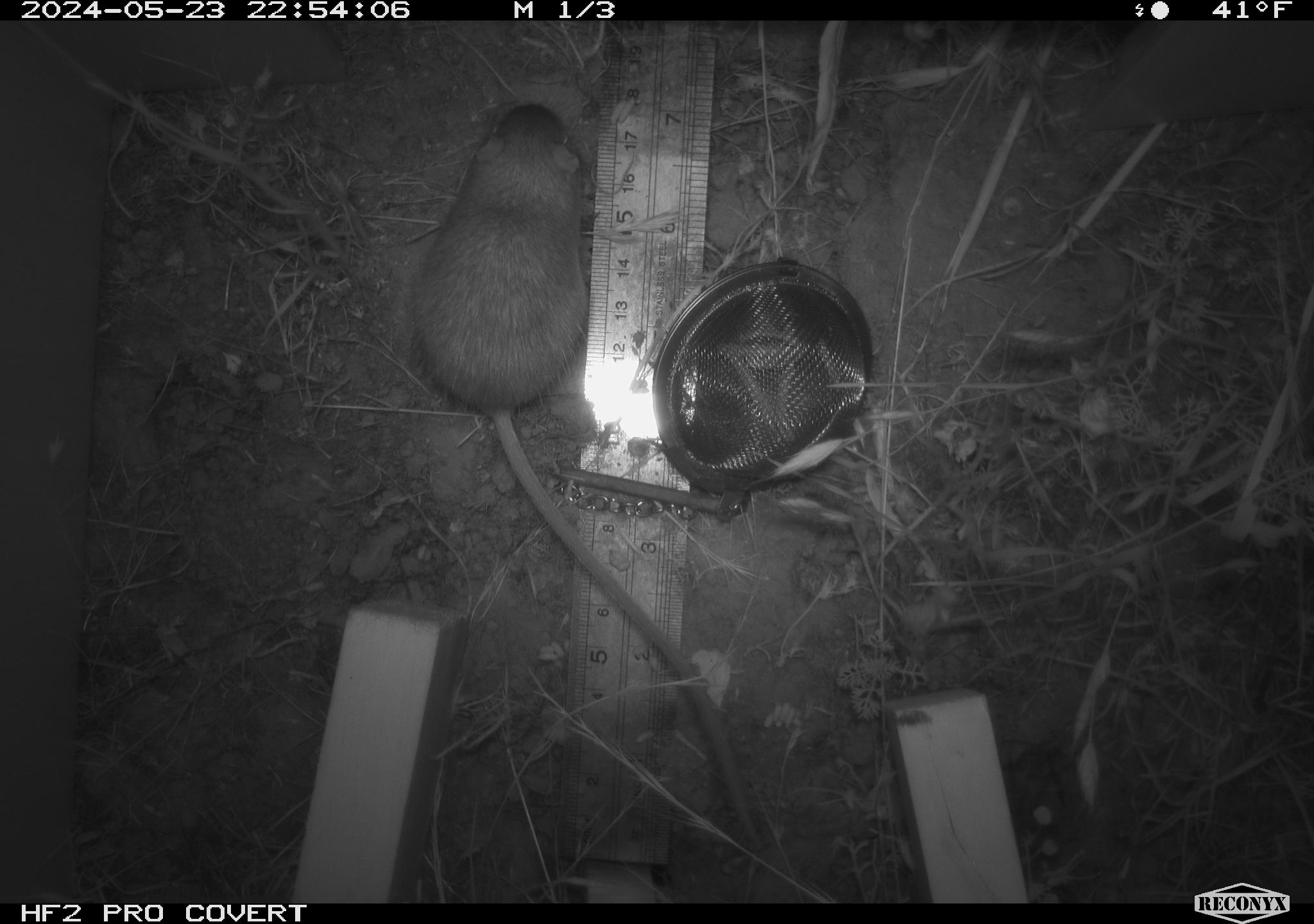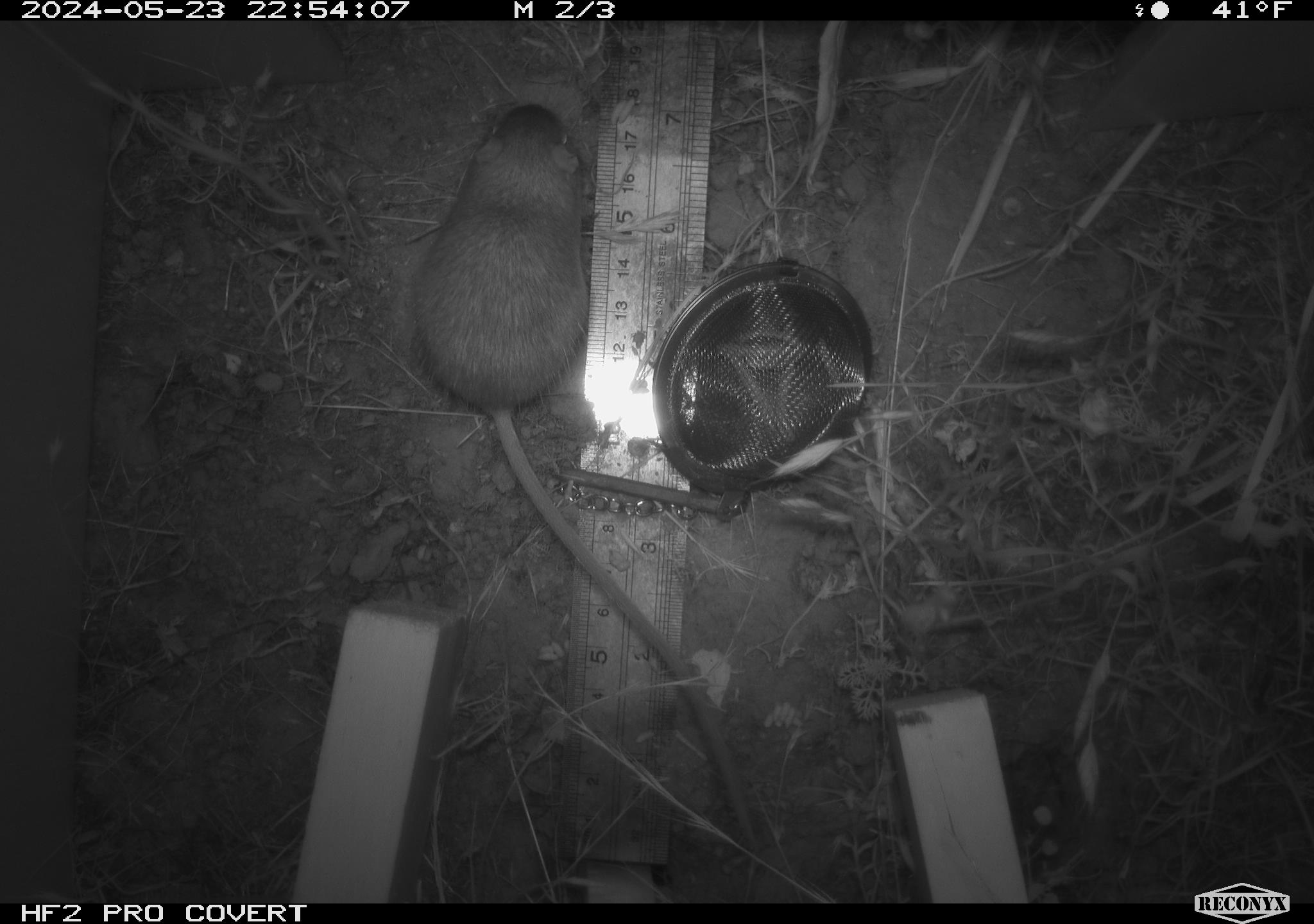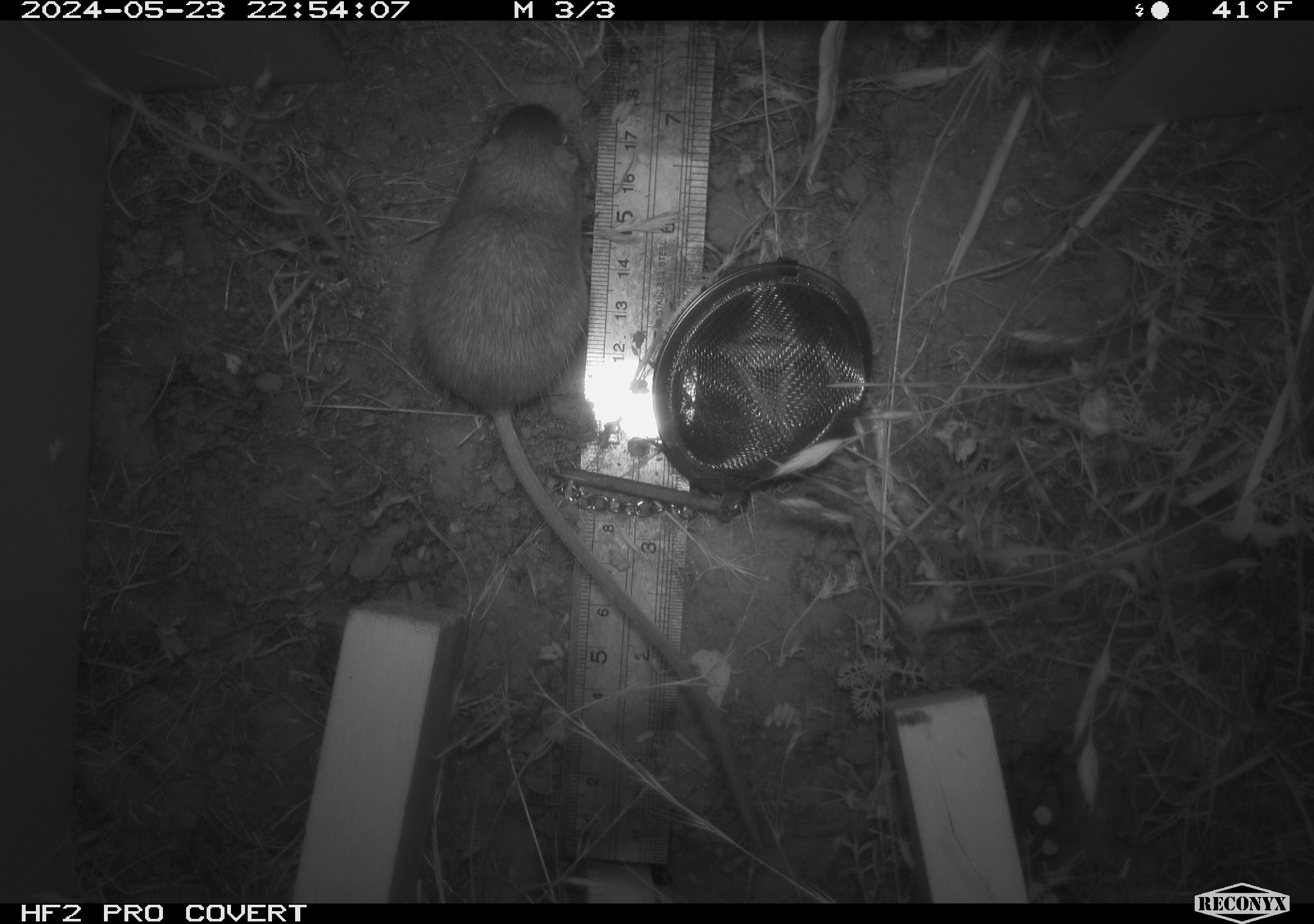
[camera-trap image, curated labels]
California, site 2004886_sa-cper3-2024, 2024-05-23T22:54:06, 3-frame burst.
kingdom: Animalia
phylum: Chordata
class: Mammalia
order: Rodentia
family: Heteromyidae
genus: Dipodomys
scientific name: Dipodomys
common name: kangaroo rats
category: dipodomys species